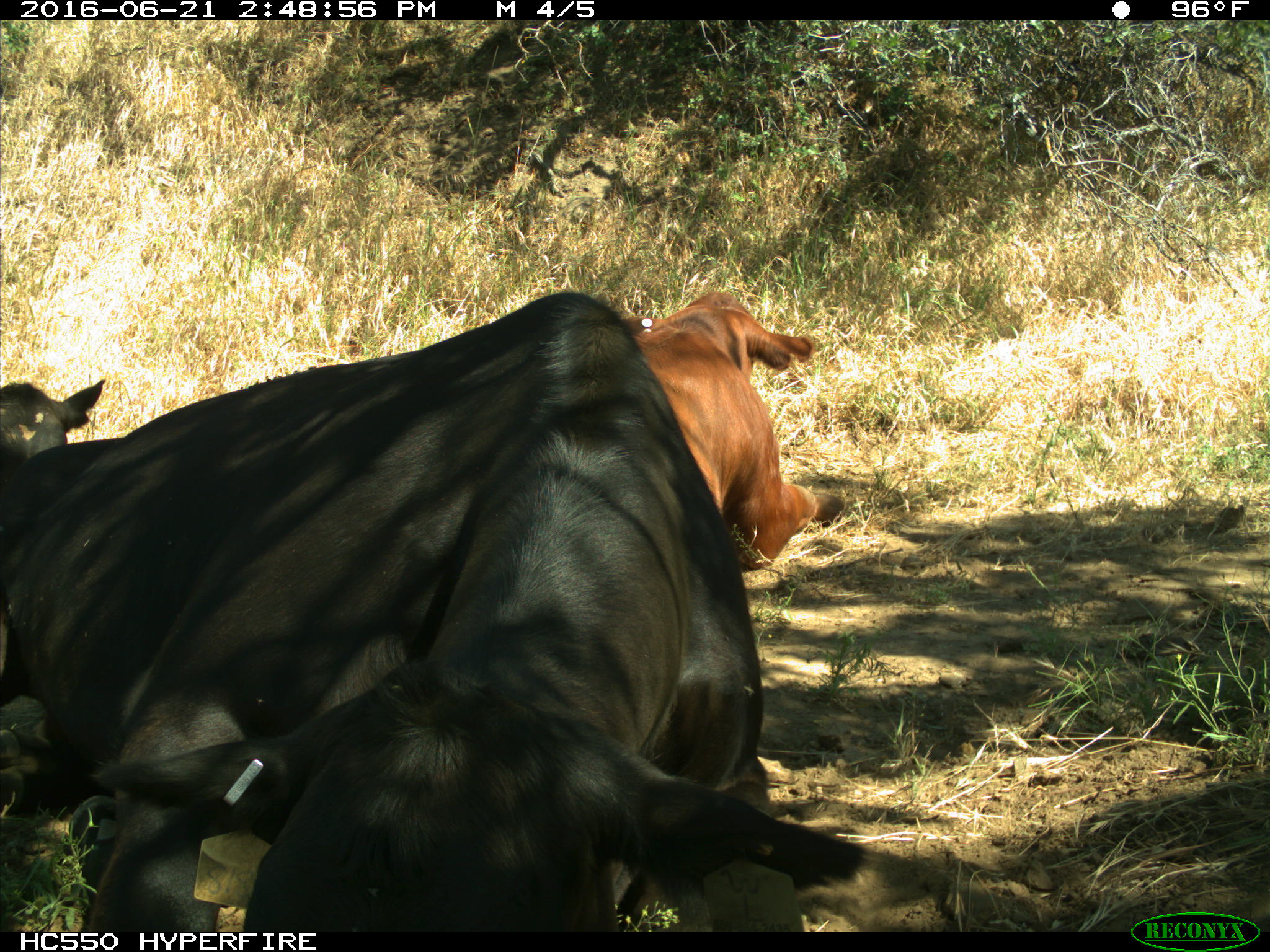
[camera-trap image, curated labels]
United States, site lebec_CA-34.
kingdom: Animalia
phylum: Chordata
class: Mammalia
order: Artiodactyla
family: Bovidae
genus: Bos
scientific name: Bos taurus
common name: domestic cow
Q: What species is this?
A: Bos taurus (domestic cow).